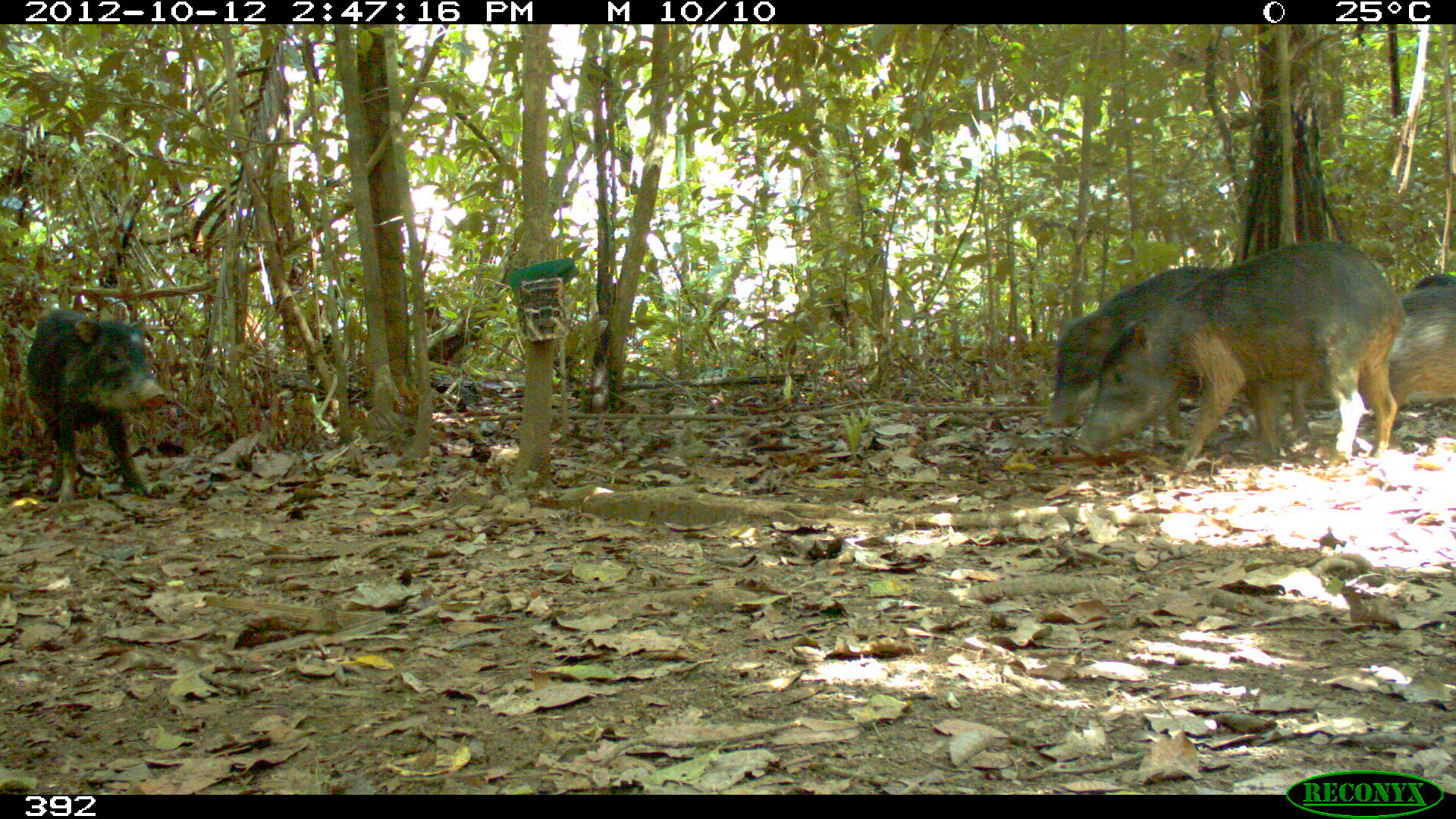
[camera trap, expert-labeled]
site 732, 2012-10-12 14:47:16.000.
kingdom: Animalia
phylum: Chordata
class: Mammalia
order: Artiodactyla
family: Tayassuidae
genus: Tayassu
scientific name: Tayassu pecari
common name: white-lipped peccary